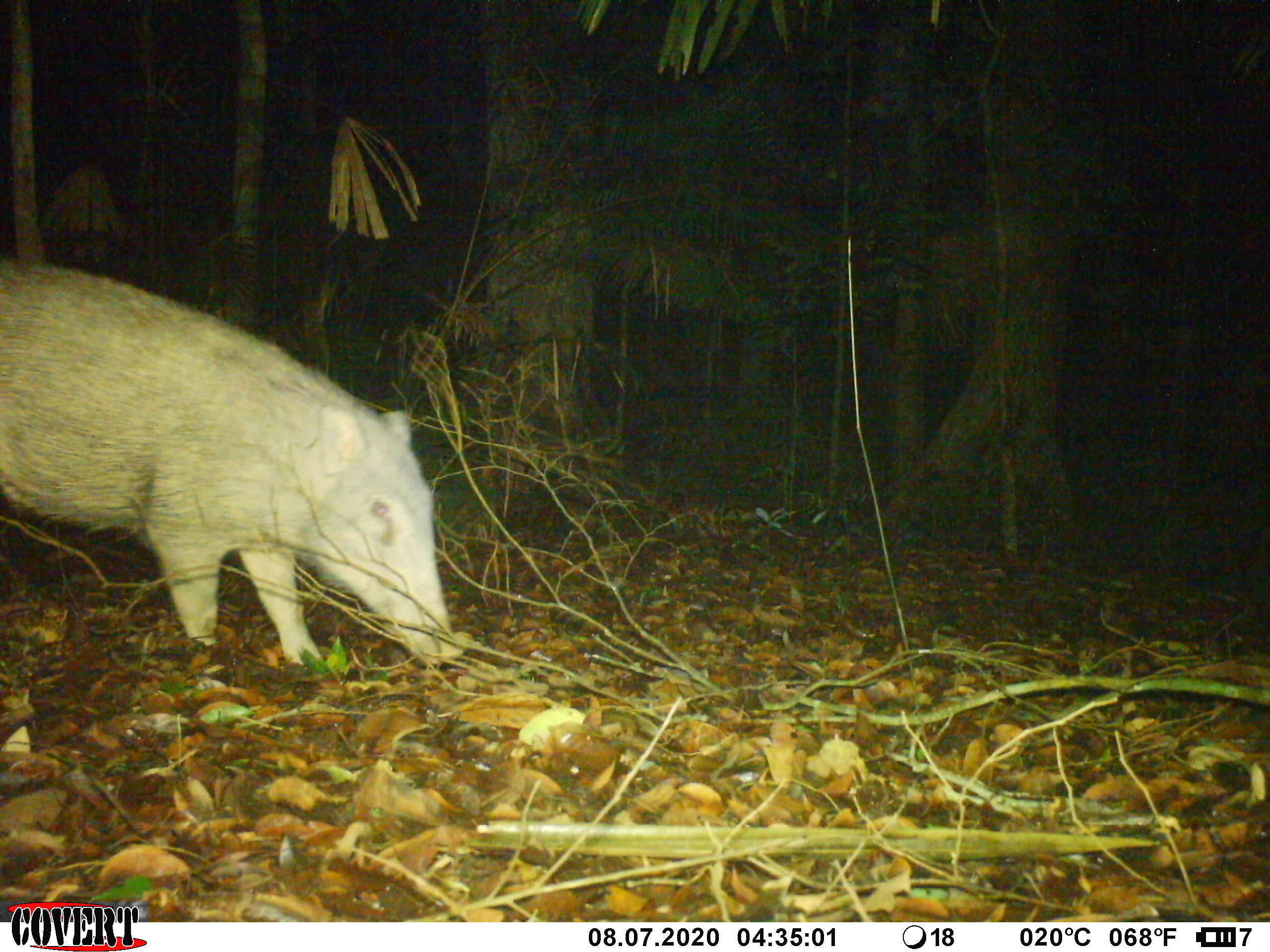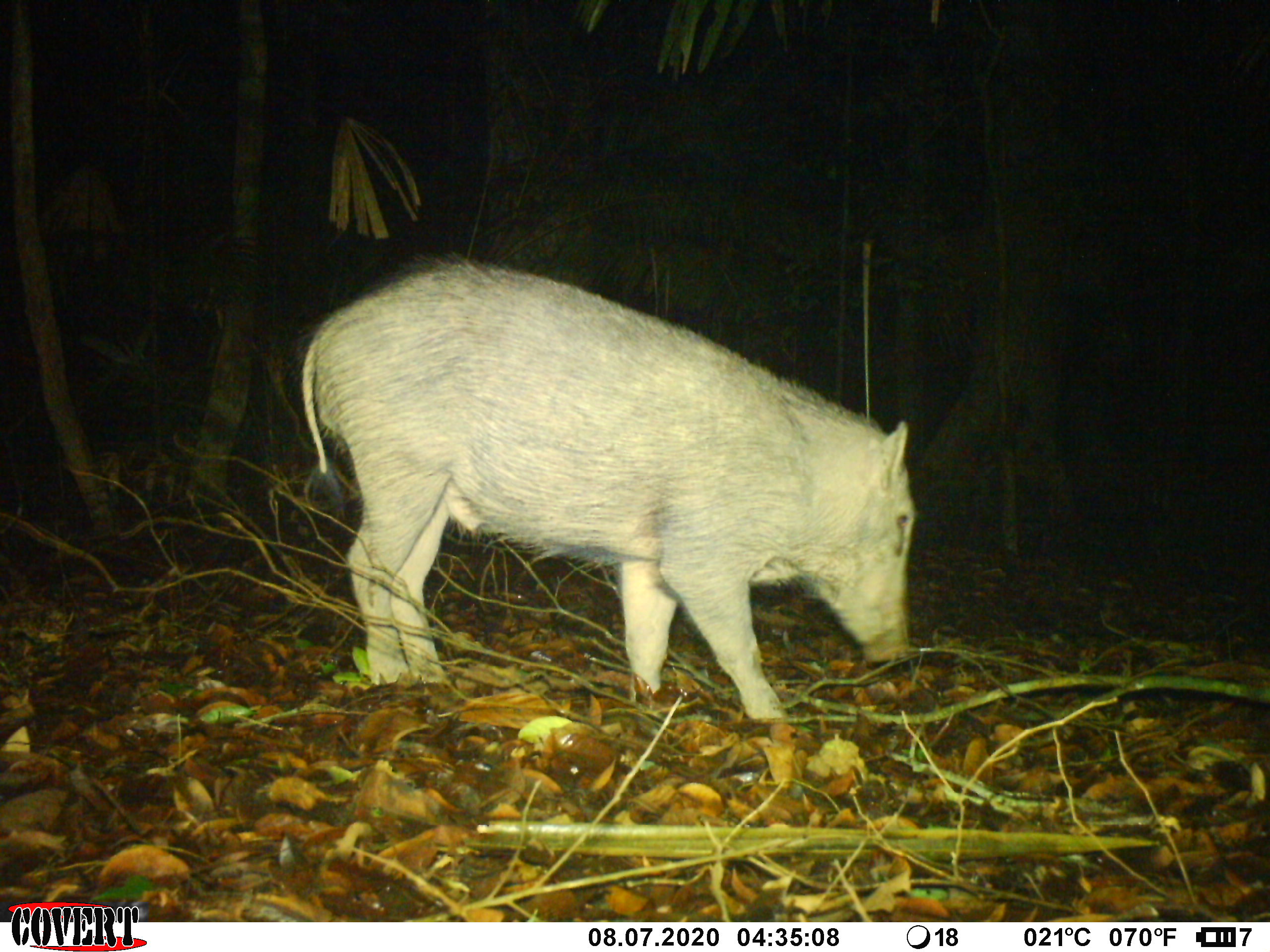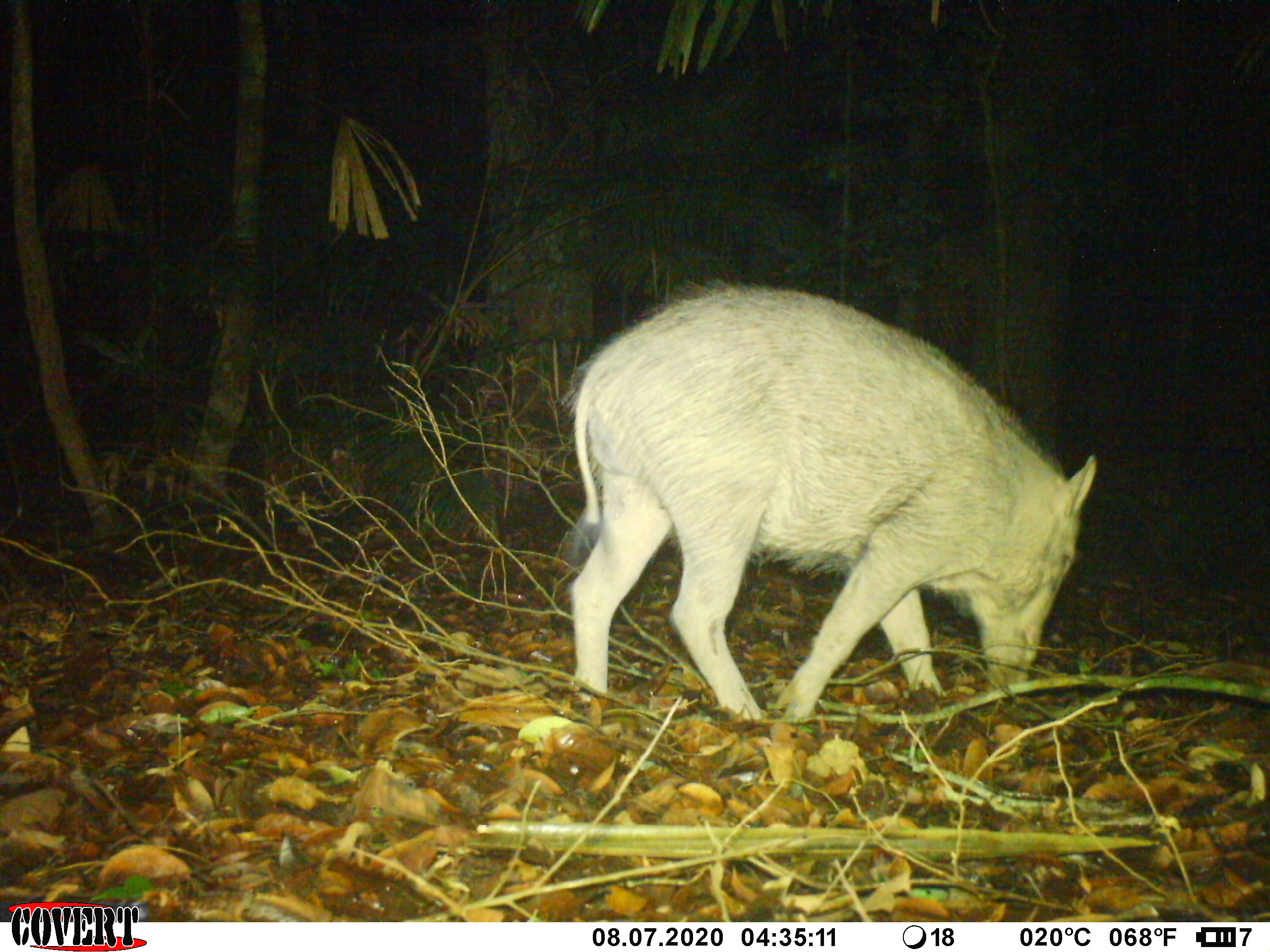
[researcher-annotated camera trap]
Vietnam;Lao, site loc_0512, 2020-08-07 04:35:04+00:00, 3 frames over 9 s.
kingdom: Animalia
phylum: Chordata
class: Mammalia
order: Artiodactyla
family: Suidae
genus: Sus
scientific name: Sus scrofa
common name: eurasian wild pig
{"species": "eurasian wild pig (Sus scrofa)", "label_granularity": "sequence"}